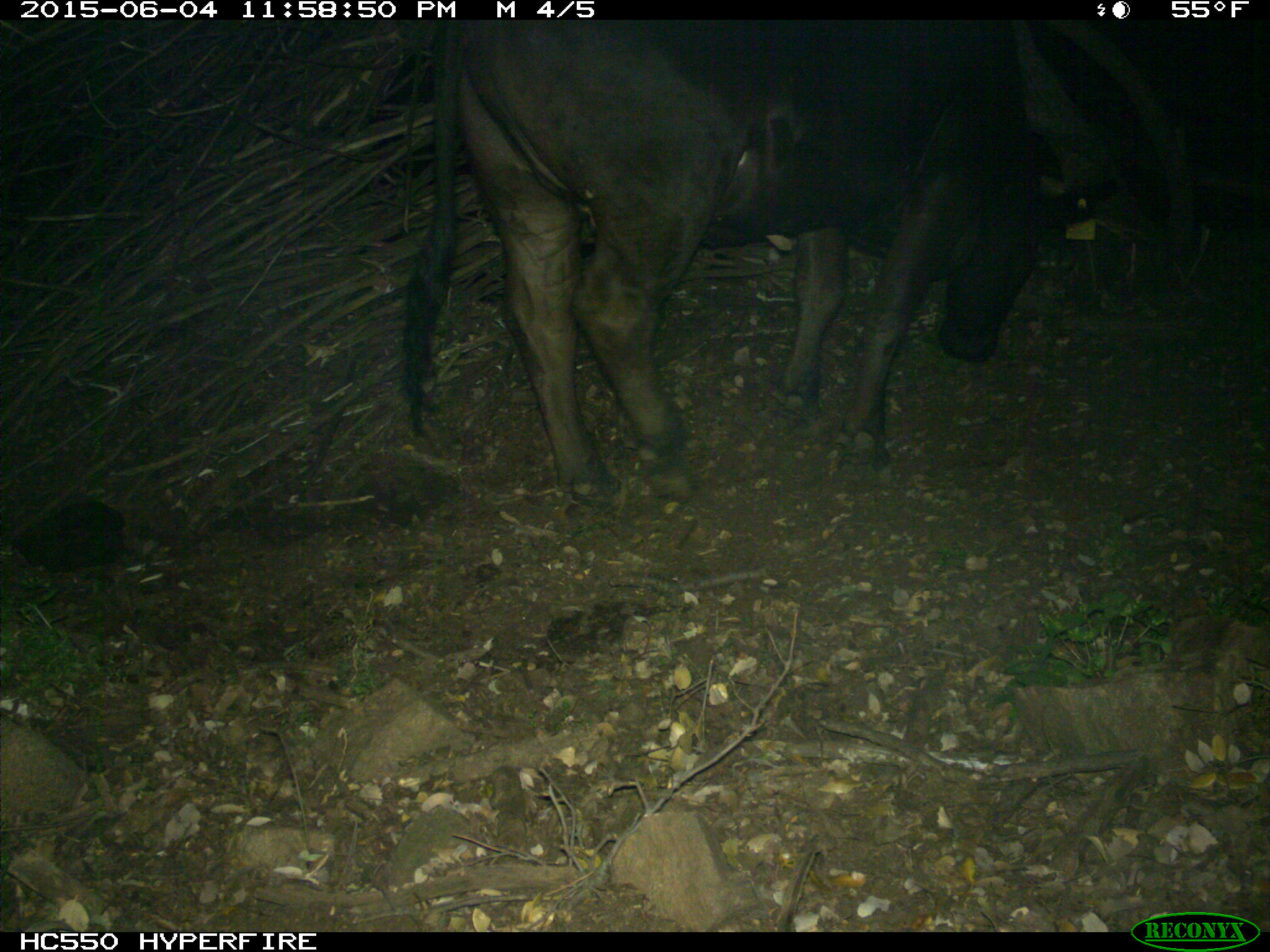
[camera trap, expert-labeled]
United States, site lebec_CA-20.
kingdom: Animalia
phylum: Chordata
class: Mammalia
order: Artiodactyla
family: Bovidae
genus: Bos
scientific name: Bos taurus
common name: domestic cow